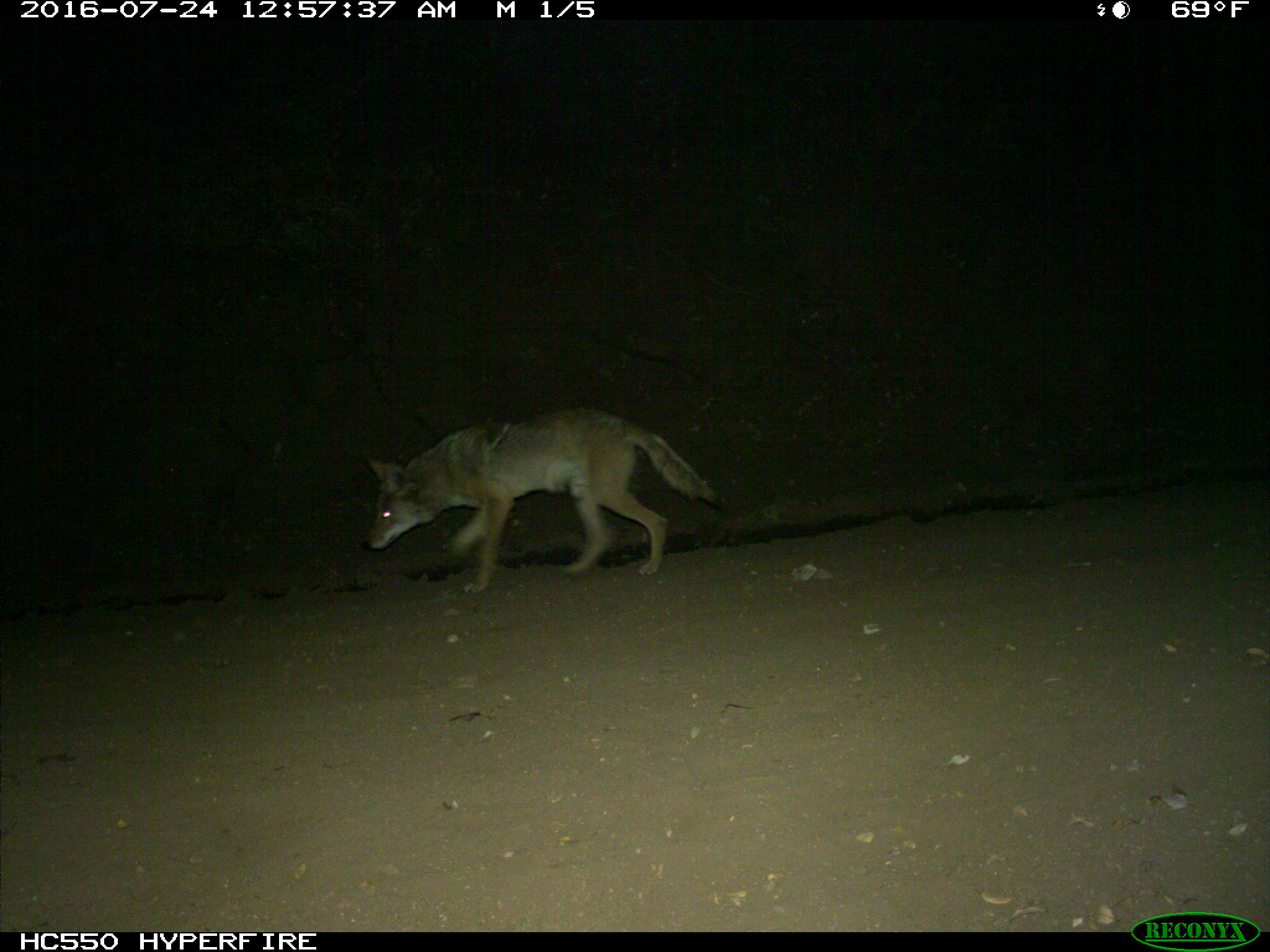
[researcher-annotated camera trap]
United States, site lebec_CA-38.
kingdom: Animalia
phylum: Chordata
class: Mammalia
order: Carnivora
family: Canidae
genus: Canis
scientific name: Canis latrans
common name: coyote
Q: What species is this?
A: Canis latrans (coyote).